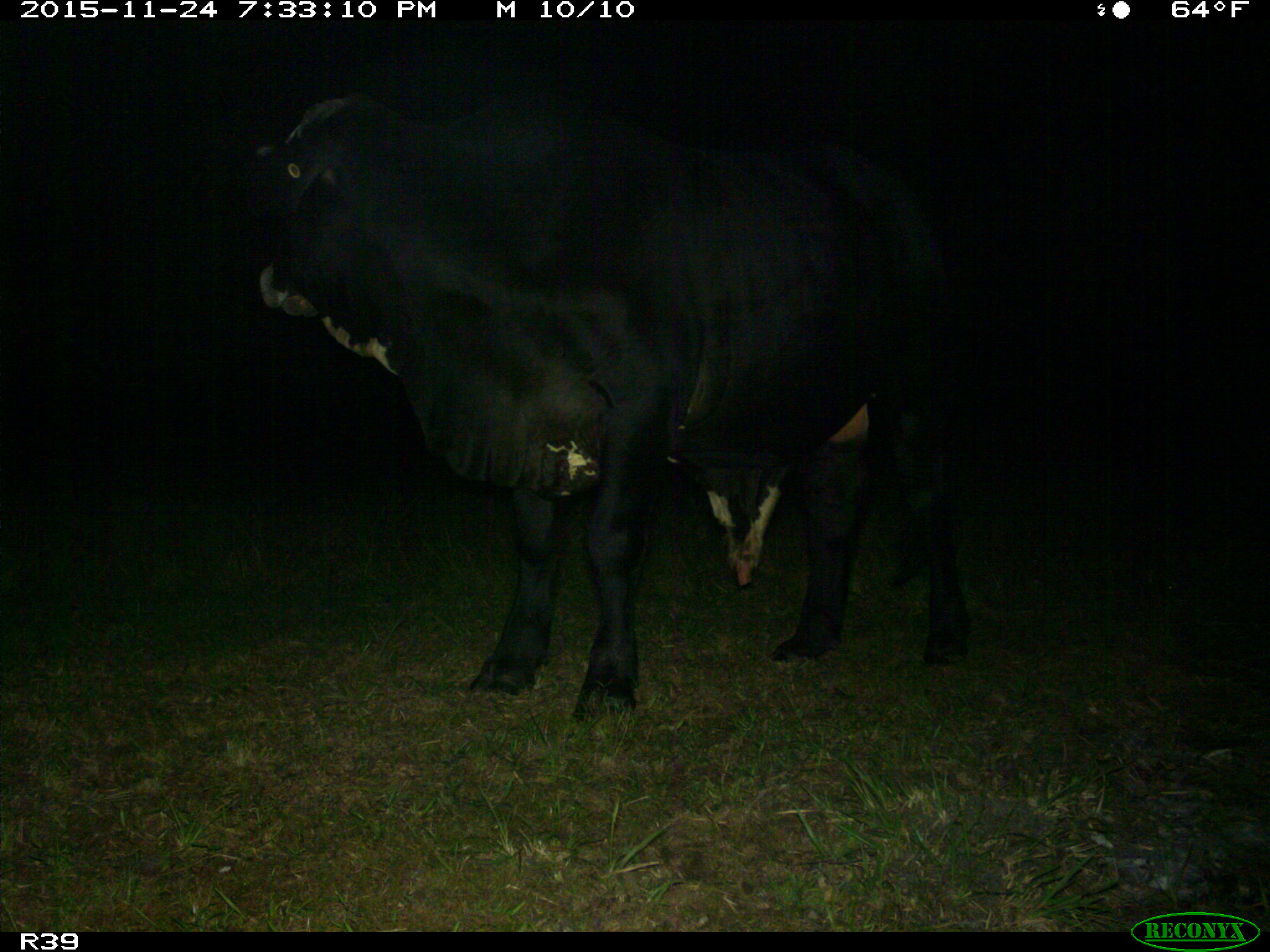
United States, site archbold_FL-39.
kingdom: Animalia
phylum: Chordata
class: Mammalia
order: Artiodactyla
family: Bovidae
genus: Bos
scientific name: Bos taurus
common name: domestic cow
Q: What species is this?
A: Bos taurus (domestic cow).